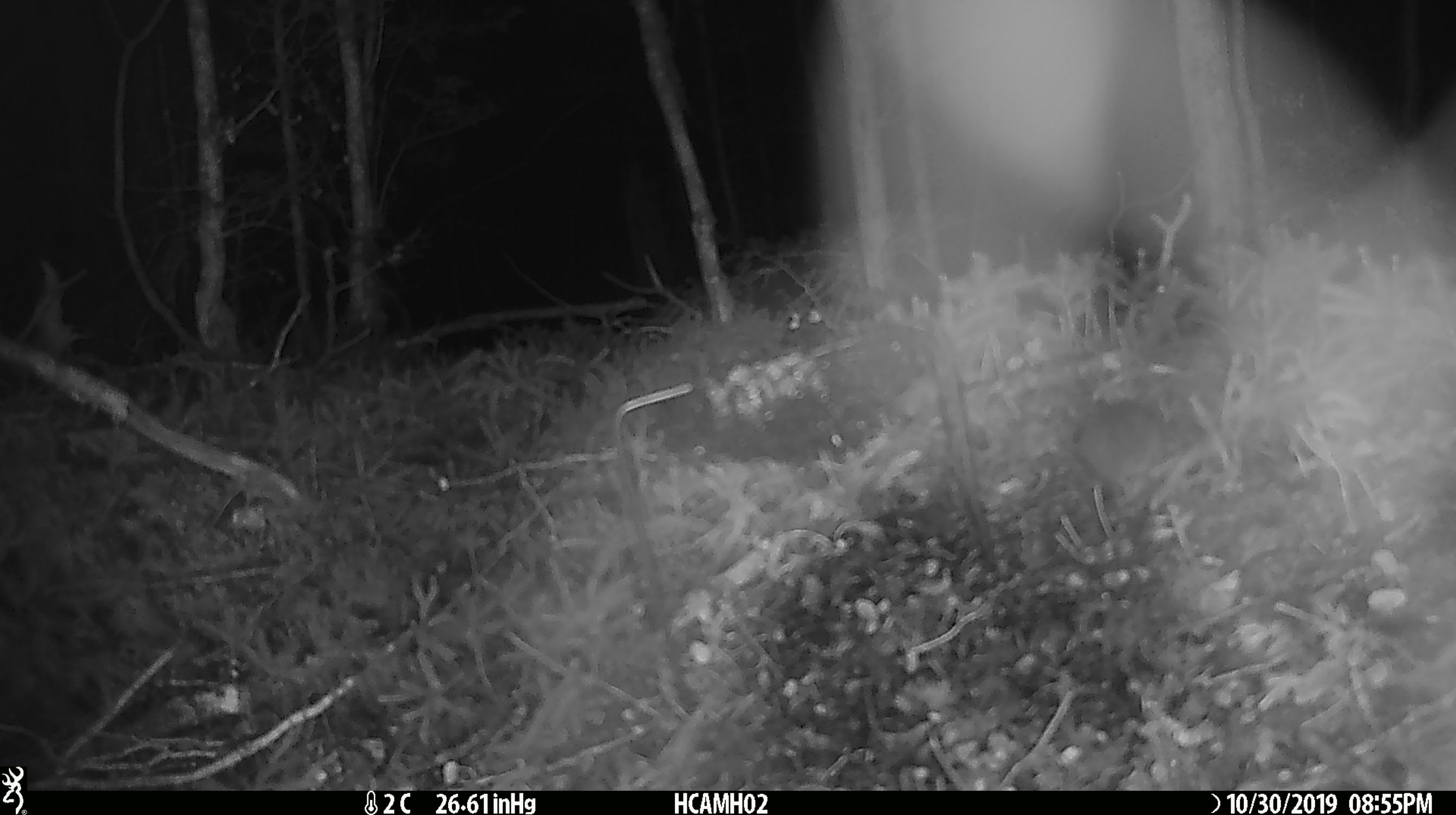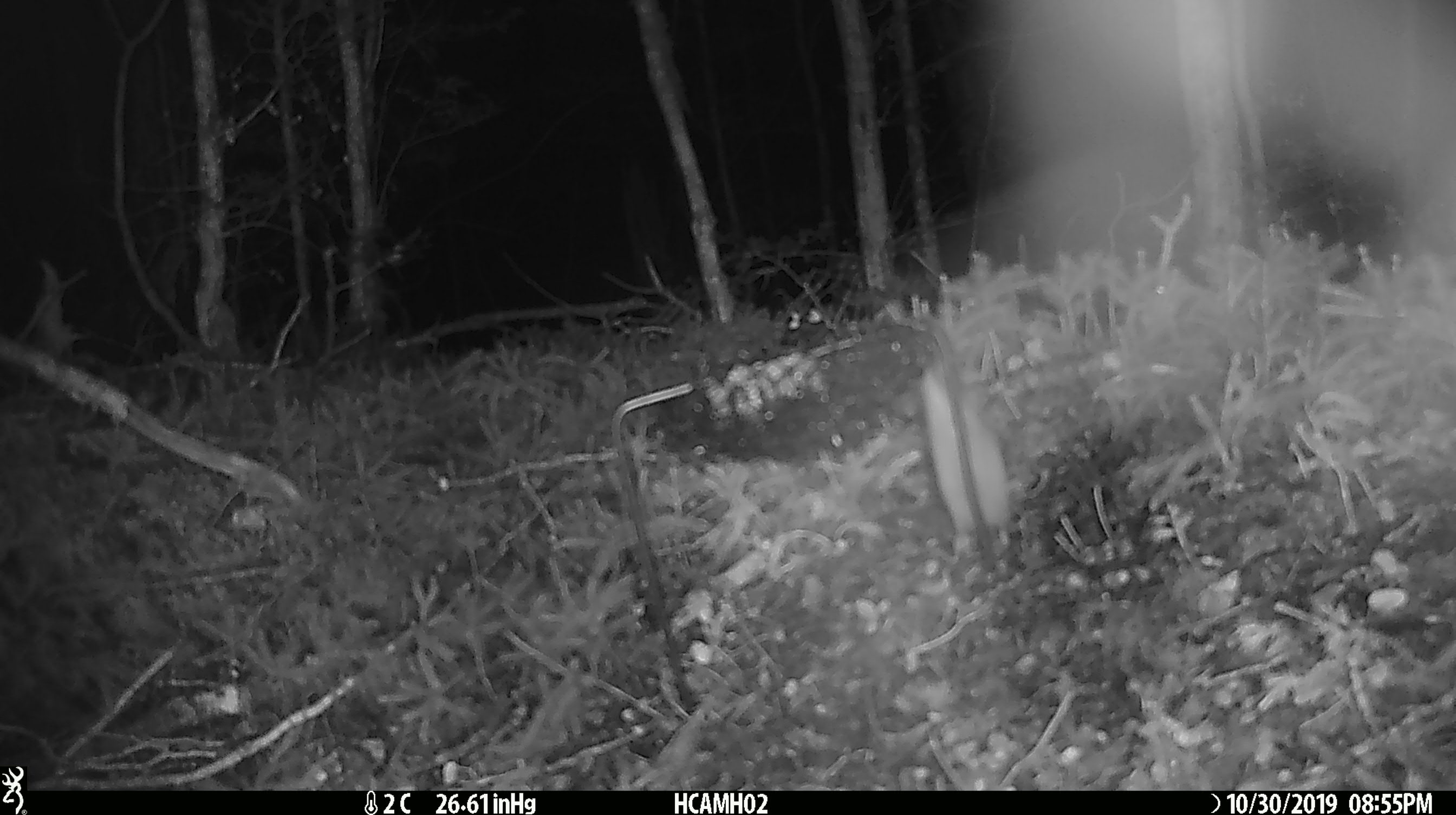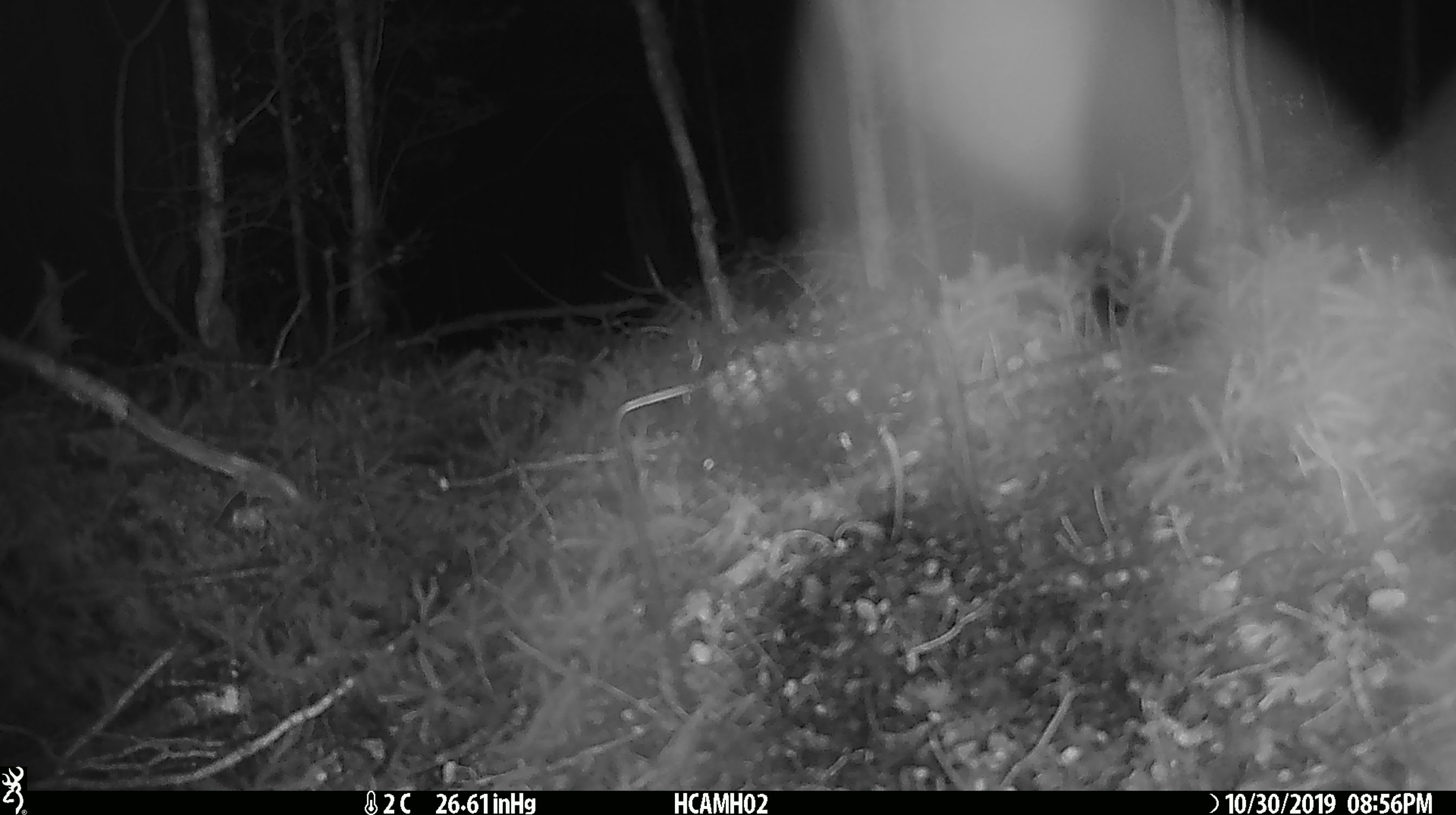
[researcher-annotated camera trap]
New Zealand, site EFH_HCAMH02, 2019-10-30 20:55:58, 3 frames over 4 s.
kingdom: Animalia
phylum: Chordata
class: Mammalia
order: Rodentia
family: Muridae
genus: Mus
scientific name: Mus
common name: mouse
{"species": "mouse (Mus)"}